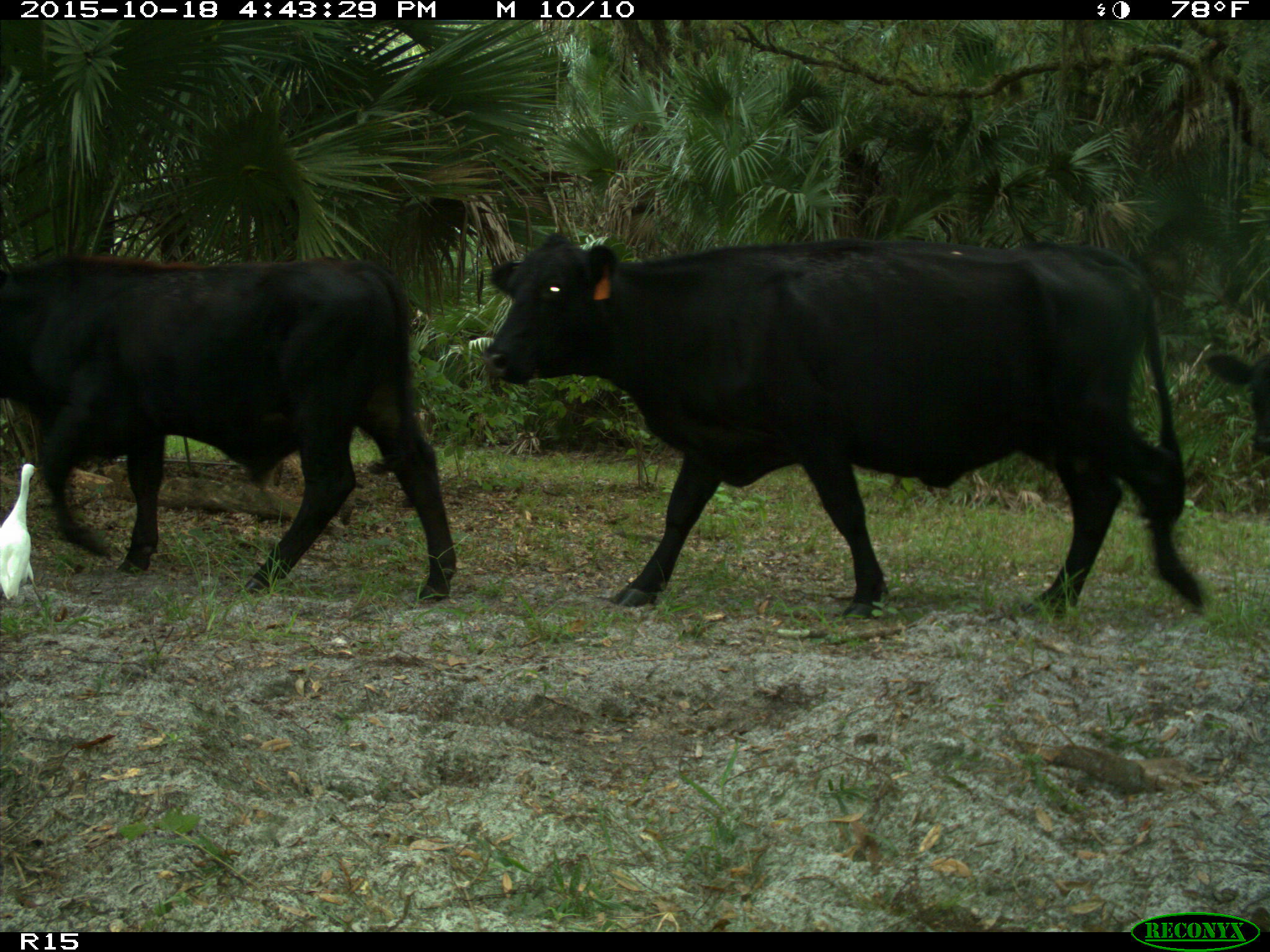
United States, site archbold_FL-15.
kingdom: Animalia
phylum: Chordata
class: Mammalia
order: Artiodactyla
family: Bovidae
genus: Bos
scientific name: Bos taurus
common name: domestic cow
Bos taurus (domestic cow).